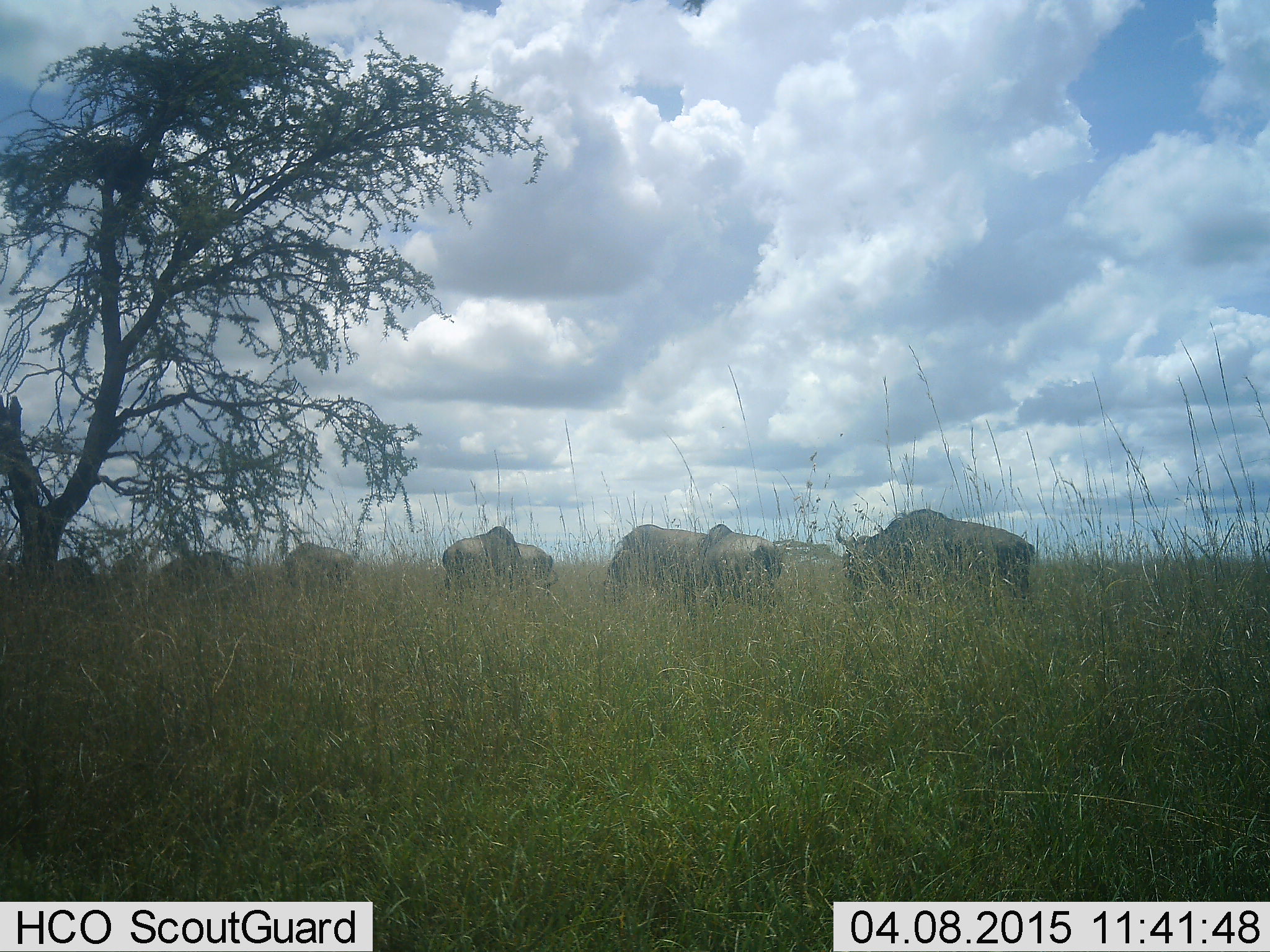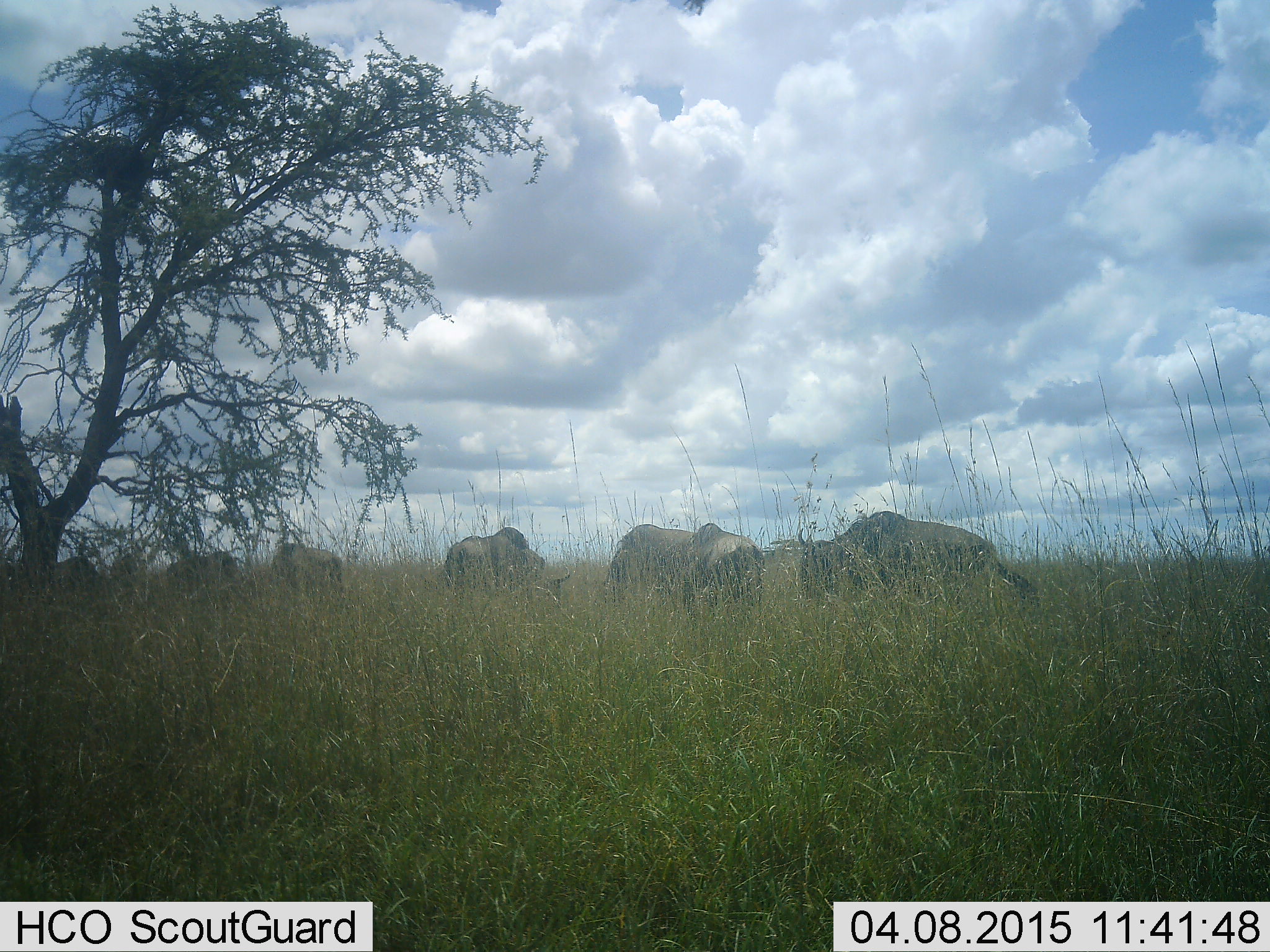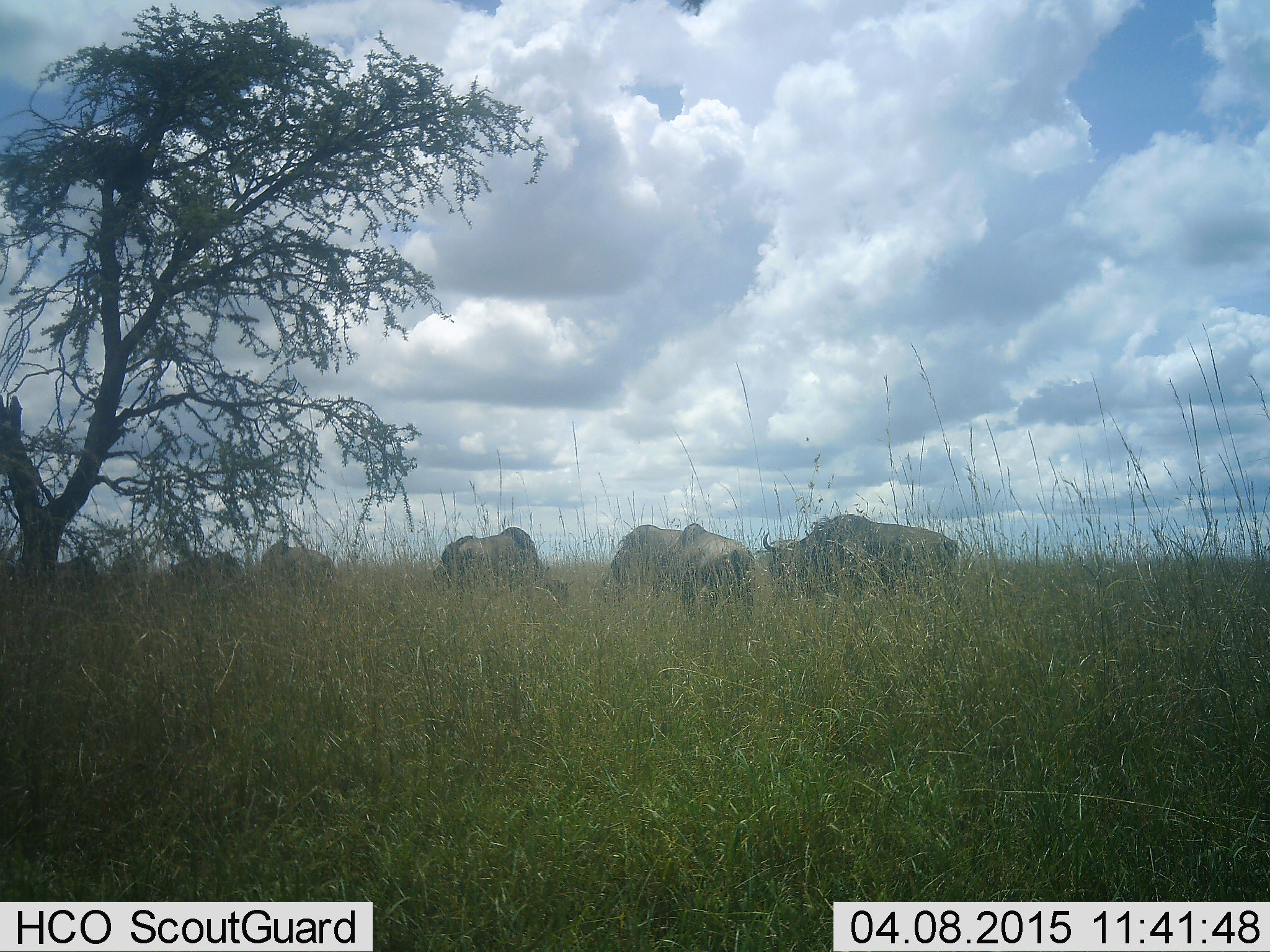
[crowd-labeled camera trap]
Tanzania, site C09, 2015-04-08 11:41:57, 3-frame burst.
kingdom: Animalia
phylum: Chordata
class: Mammalia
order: Artiodactyla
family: Bovidae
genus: Connochaetes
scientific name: Connochaetes taurinus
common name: blue wildebeest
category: wildebeest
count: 8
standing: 30%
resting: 0%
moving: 50%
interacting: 0%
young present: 0%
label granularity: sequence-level